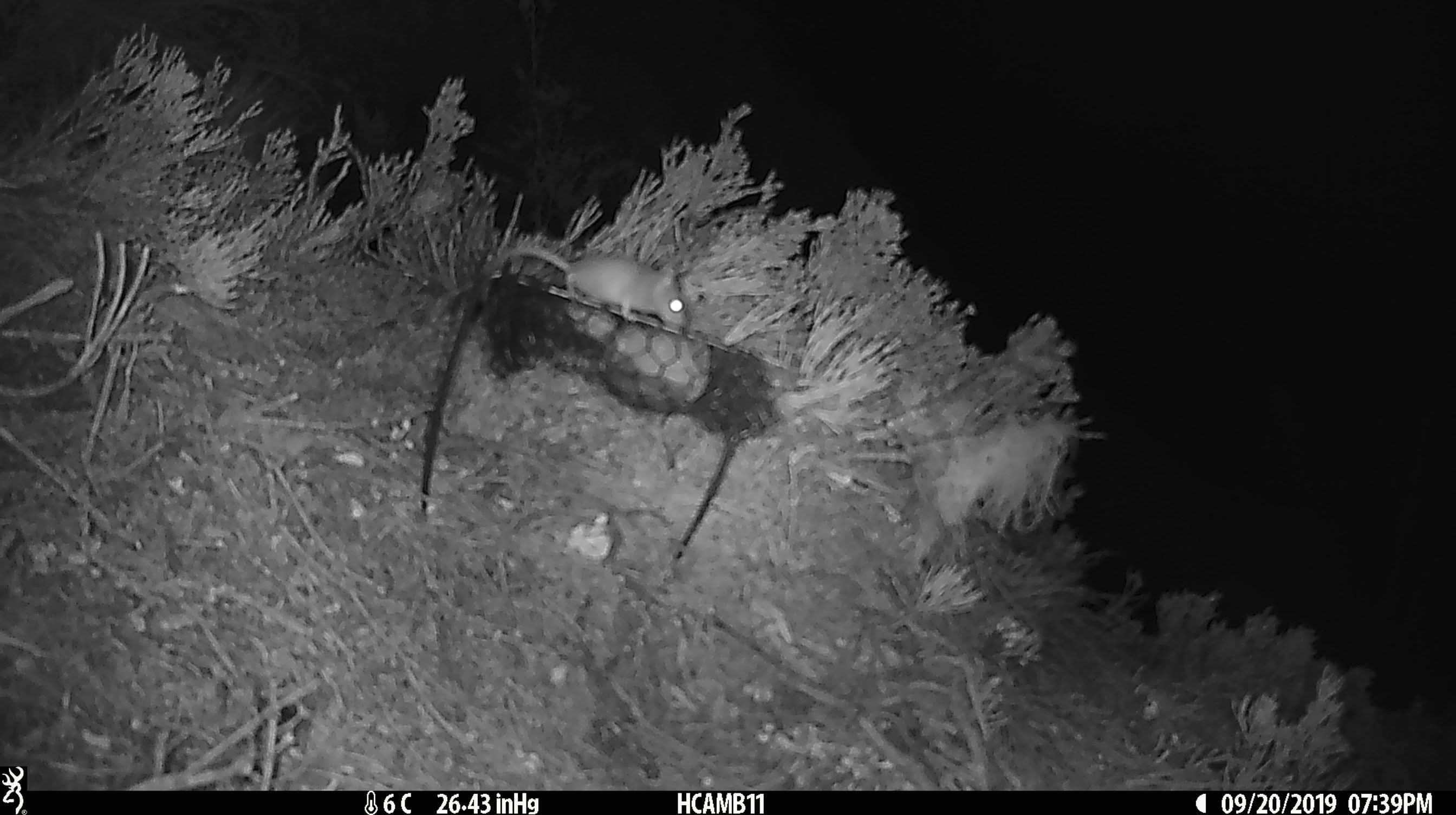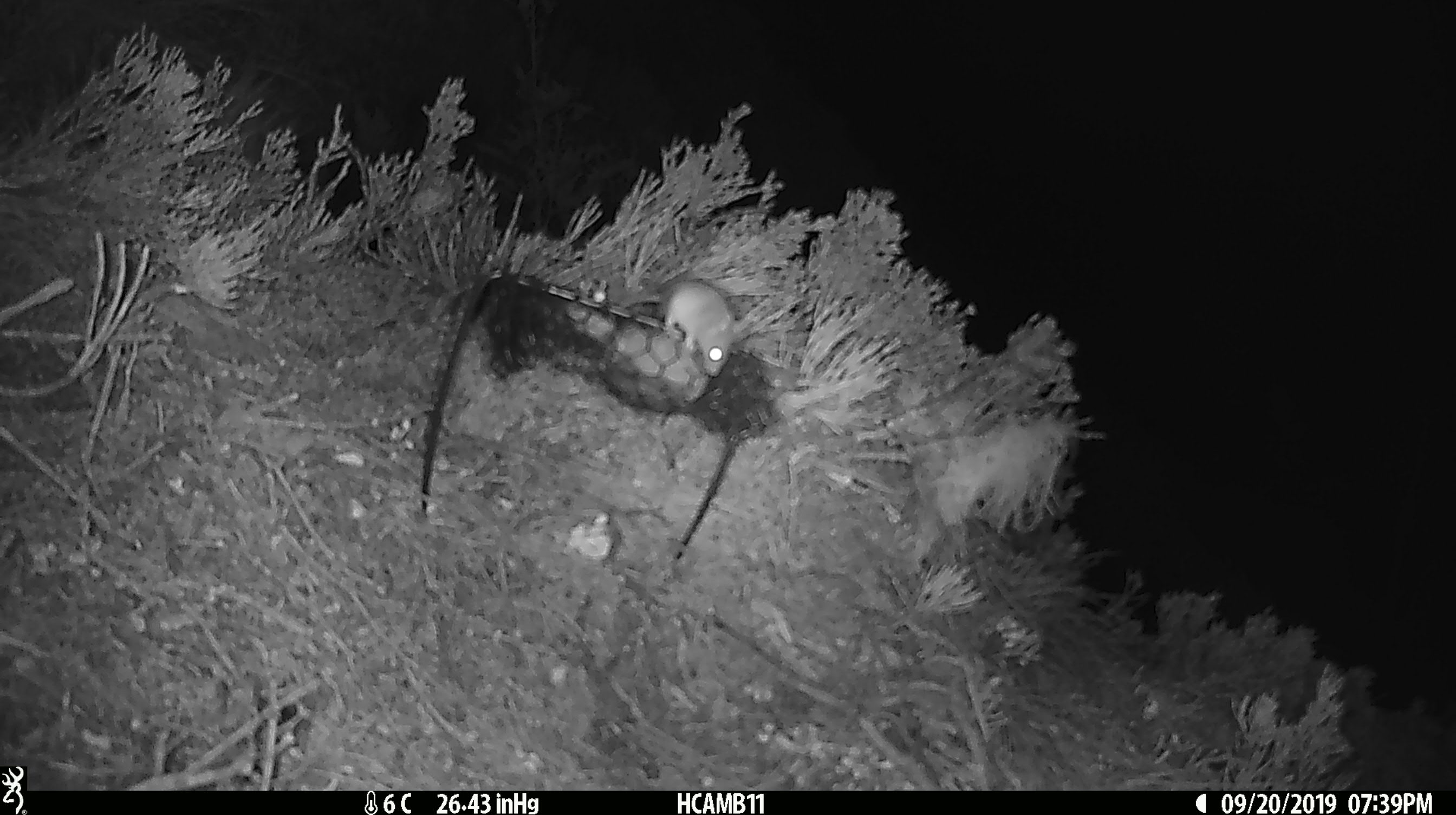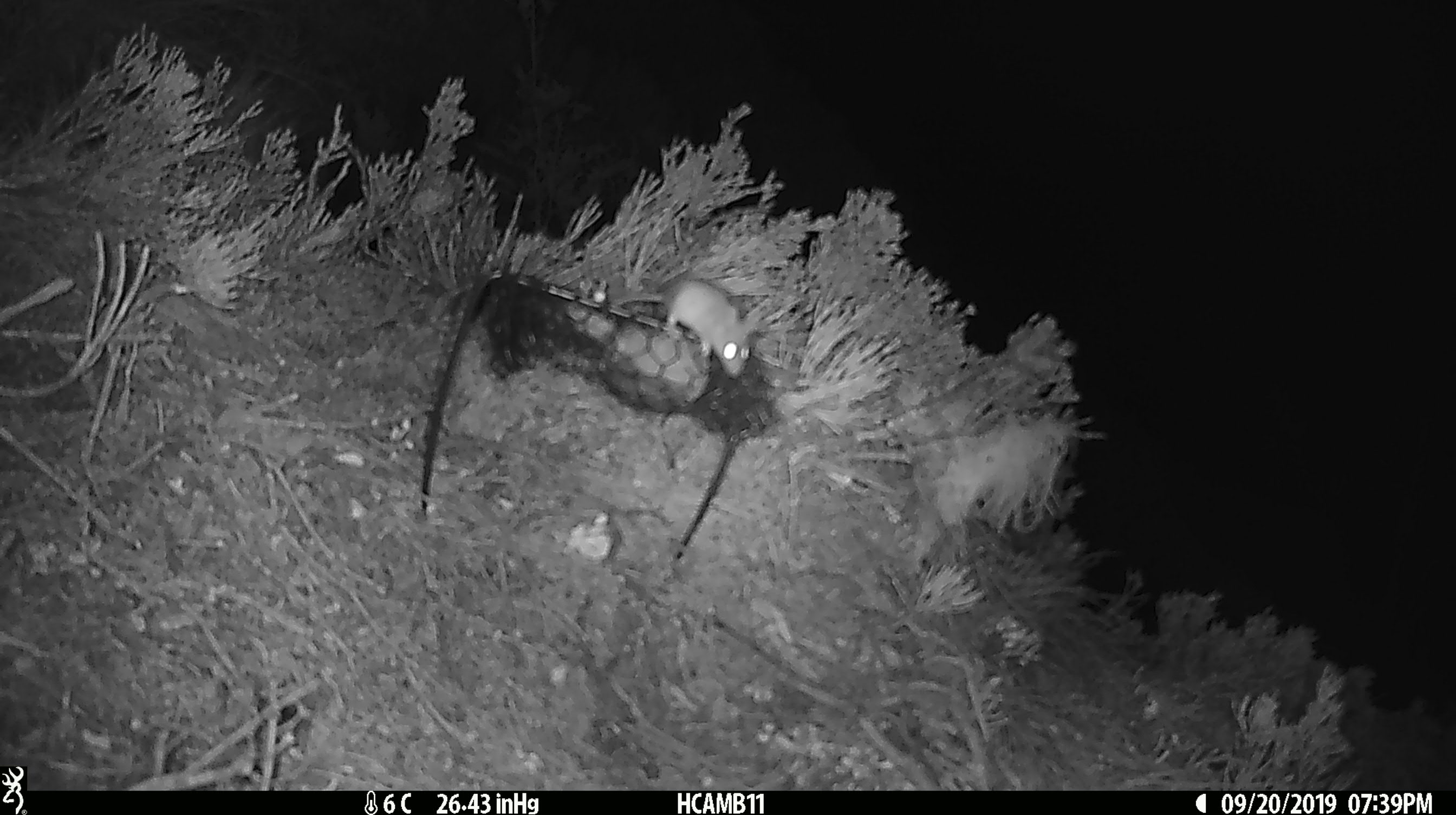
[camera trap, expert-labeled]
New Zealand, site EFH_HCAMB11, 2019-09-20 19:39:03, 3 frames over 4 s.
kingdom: Animalia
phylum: Chordata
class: Mammalia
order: Rodentia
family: Muridae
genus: Mus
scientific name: Mus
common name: mouse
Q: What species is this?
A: Mouse (Mus).